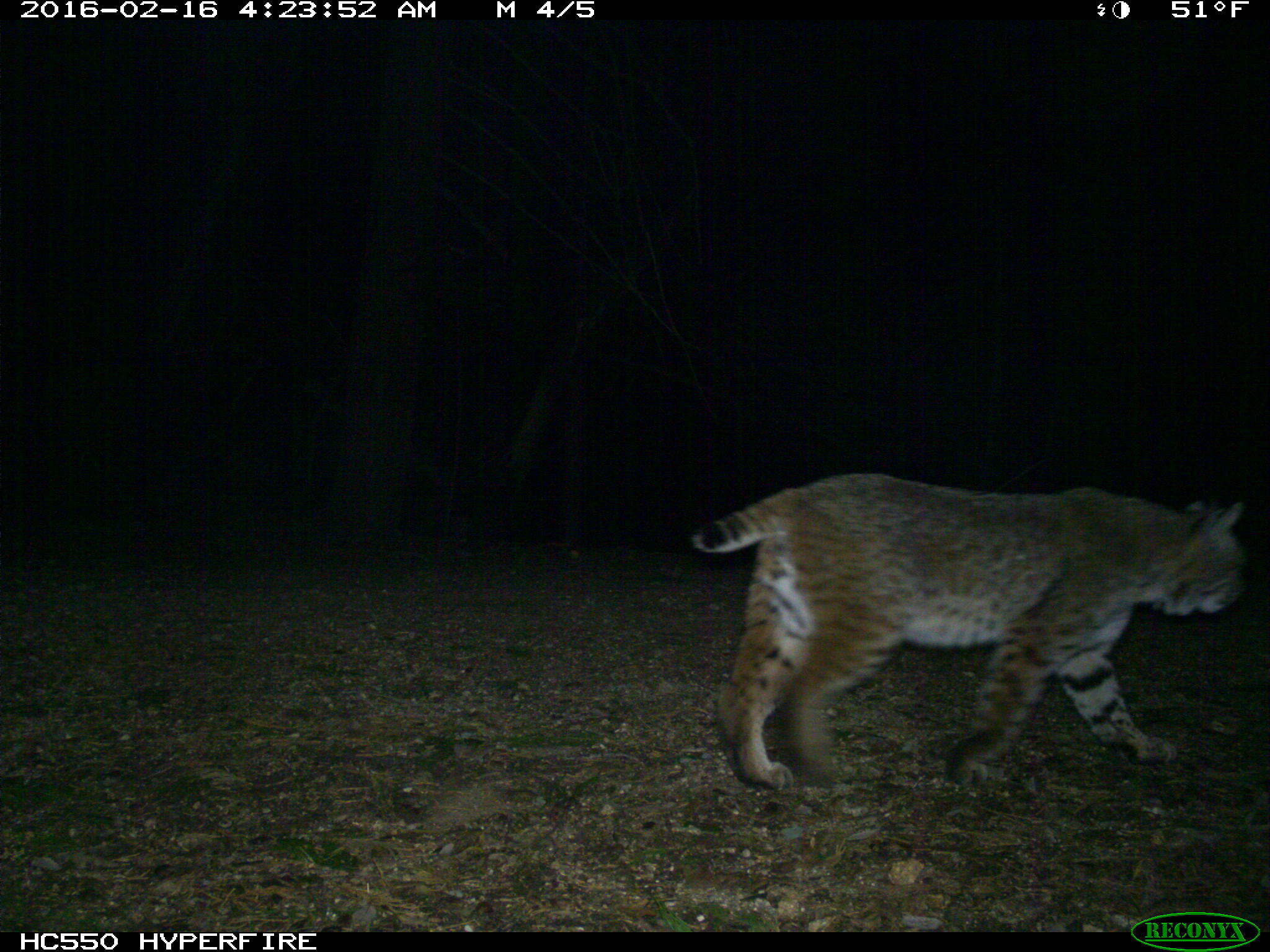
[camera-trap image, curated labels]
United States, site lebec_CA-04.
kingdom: Animalia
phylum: Chordata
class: Mammalia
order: Carnivora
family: Felidae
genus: Lynx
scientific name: Lynx rufus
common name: bobcat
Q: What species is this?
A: Lynx rufus (bobcat).